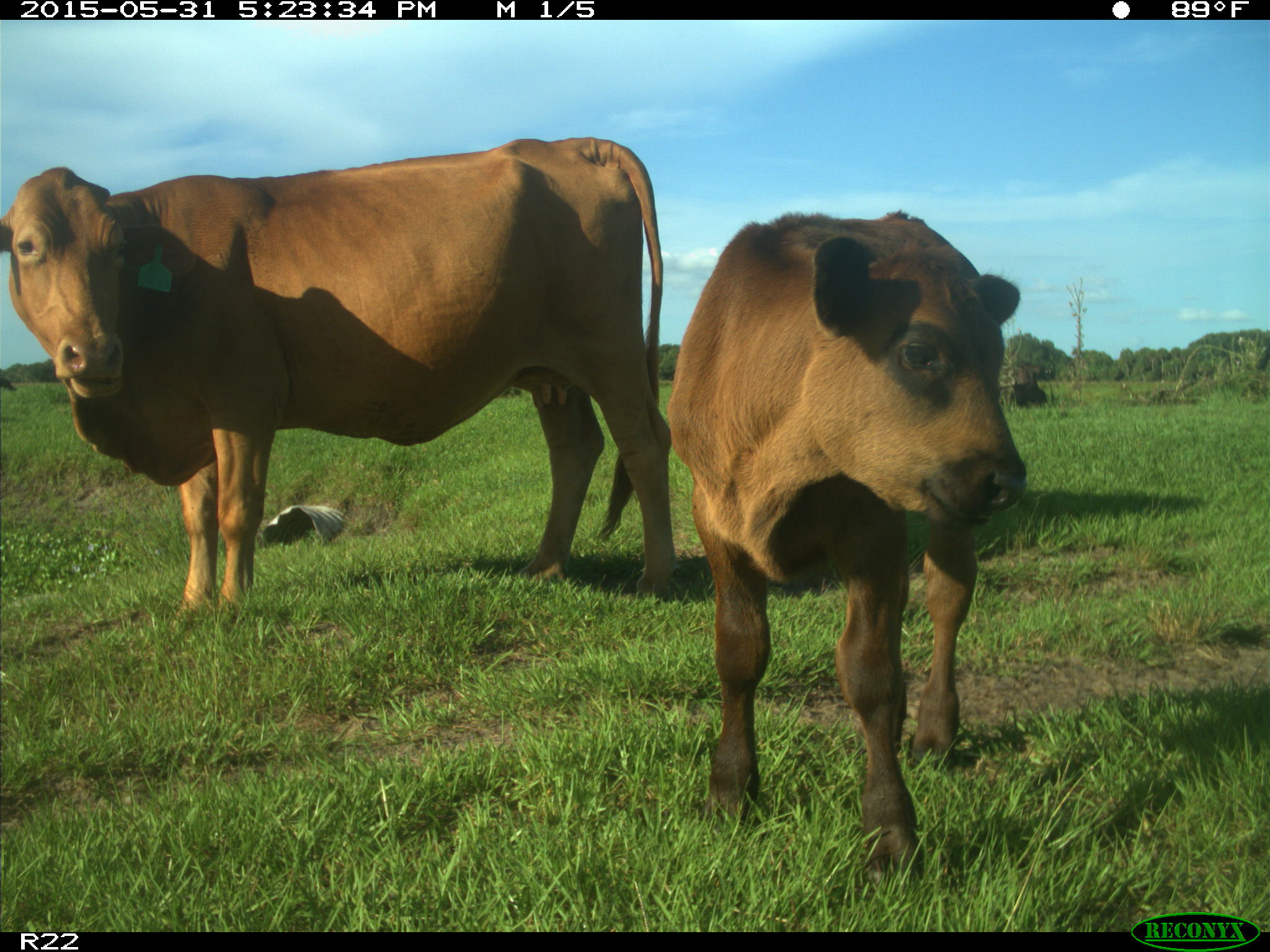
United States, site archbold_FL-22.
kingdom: Animalia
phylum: Chordata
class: Mammalia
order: Artiodactyla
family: Bovidae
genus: Bos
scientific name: Bos taurus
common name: domestic cow